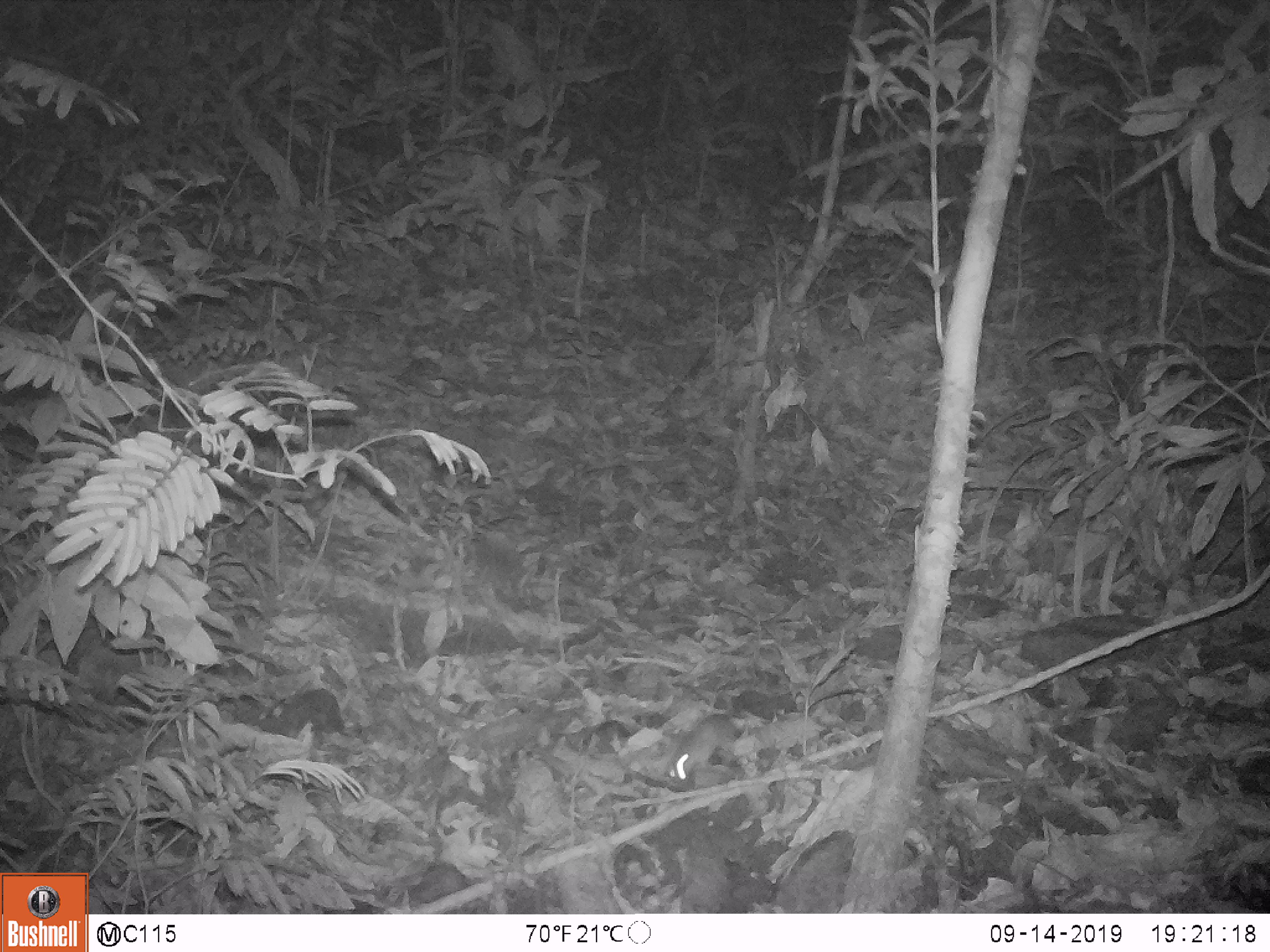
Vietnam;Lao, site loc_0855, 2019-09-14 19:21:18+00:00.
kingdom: Animalia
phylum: Chordata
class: Mammalia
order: Rodentia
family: Muridae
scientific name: Muridae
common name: old-world mice and rats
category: unidentified murid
Unidentified murid (old-world mice and rats) (Muridae). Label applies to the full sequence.